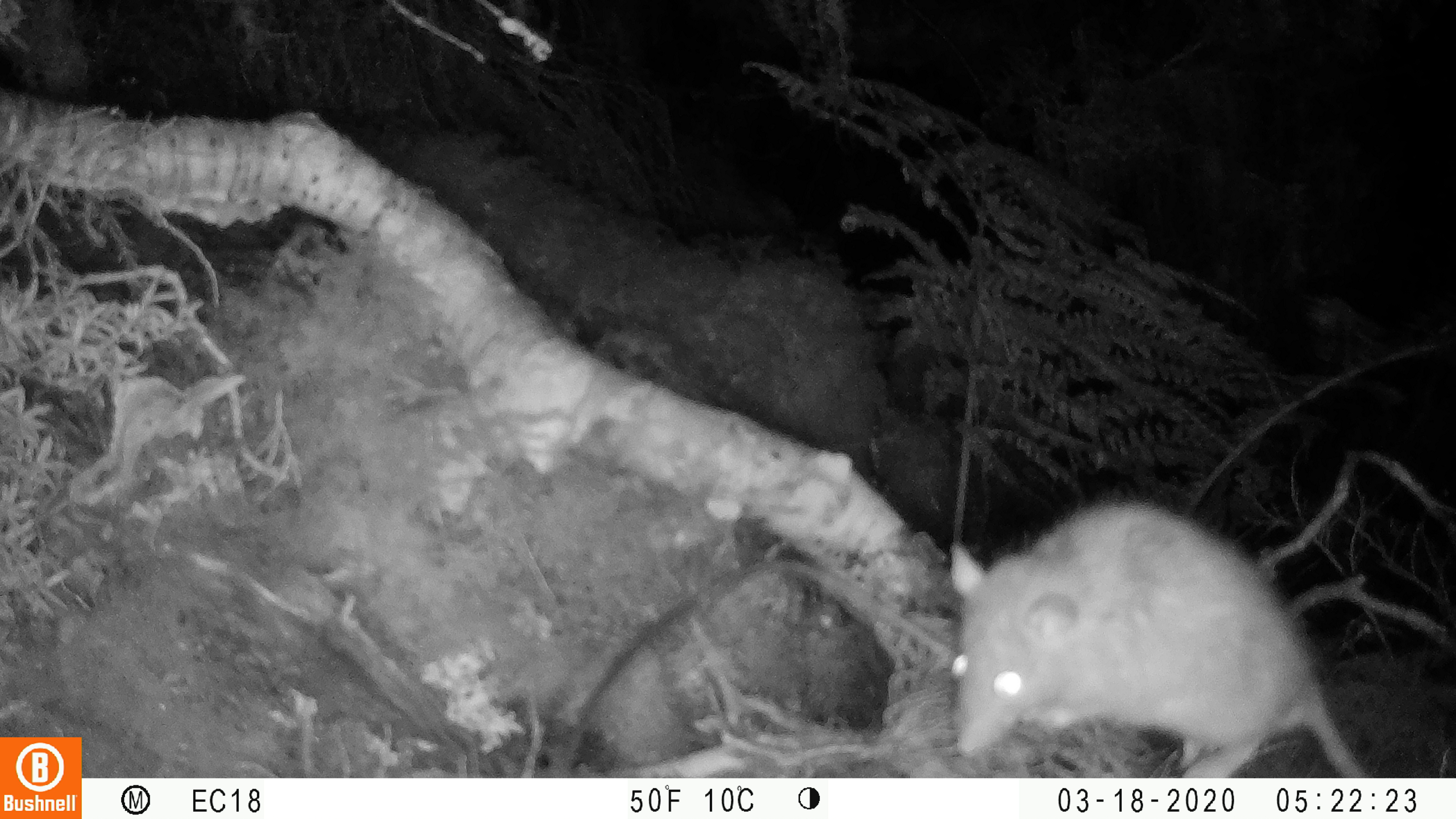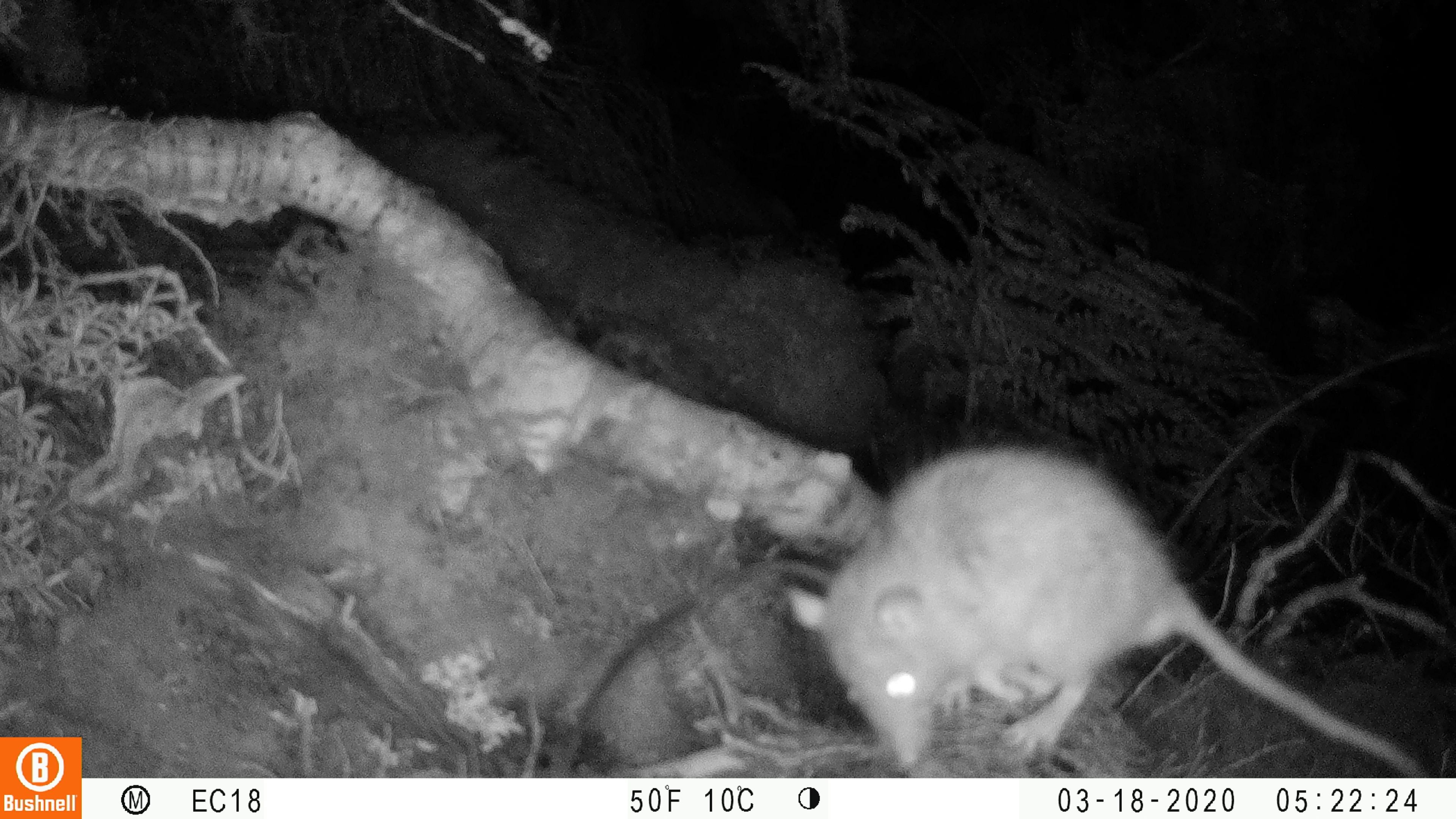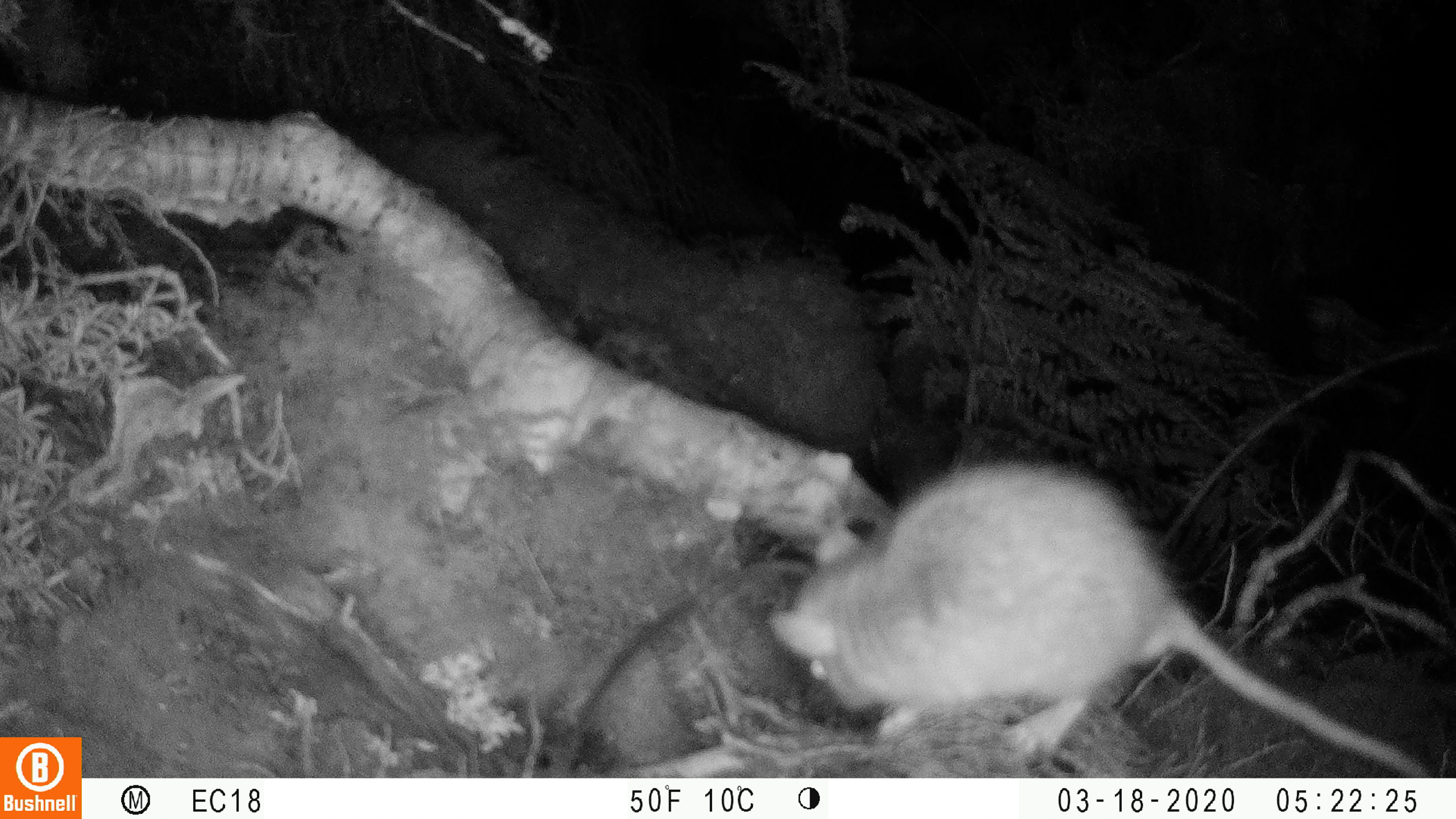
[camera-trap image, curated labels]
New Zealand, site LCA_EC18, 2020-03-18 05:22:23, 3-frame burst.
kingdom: Animalia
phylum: Chordata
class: Mammalia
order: Rodentia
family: Muridae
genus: Rattus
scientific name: Rattus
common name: rat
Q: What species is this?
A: Rat (Rattus).